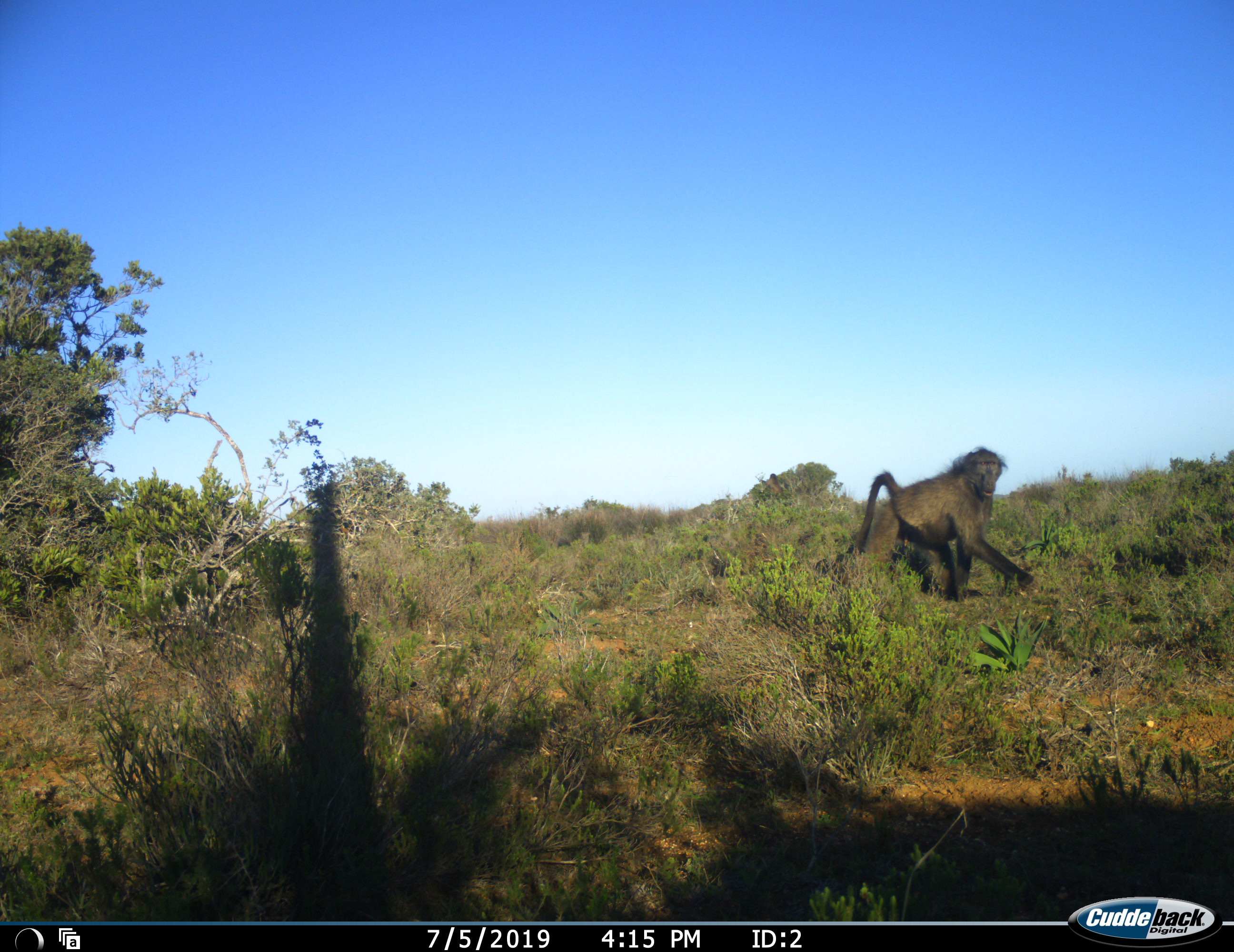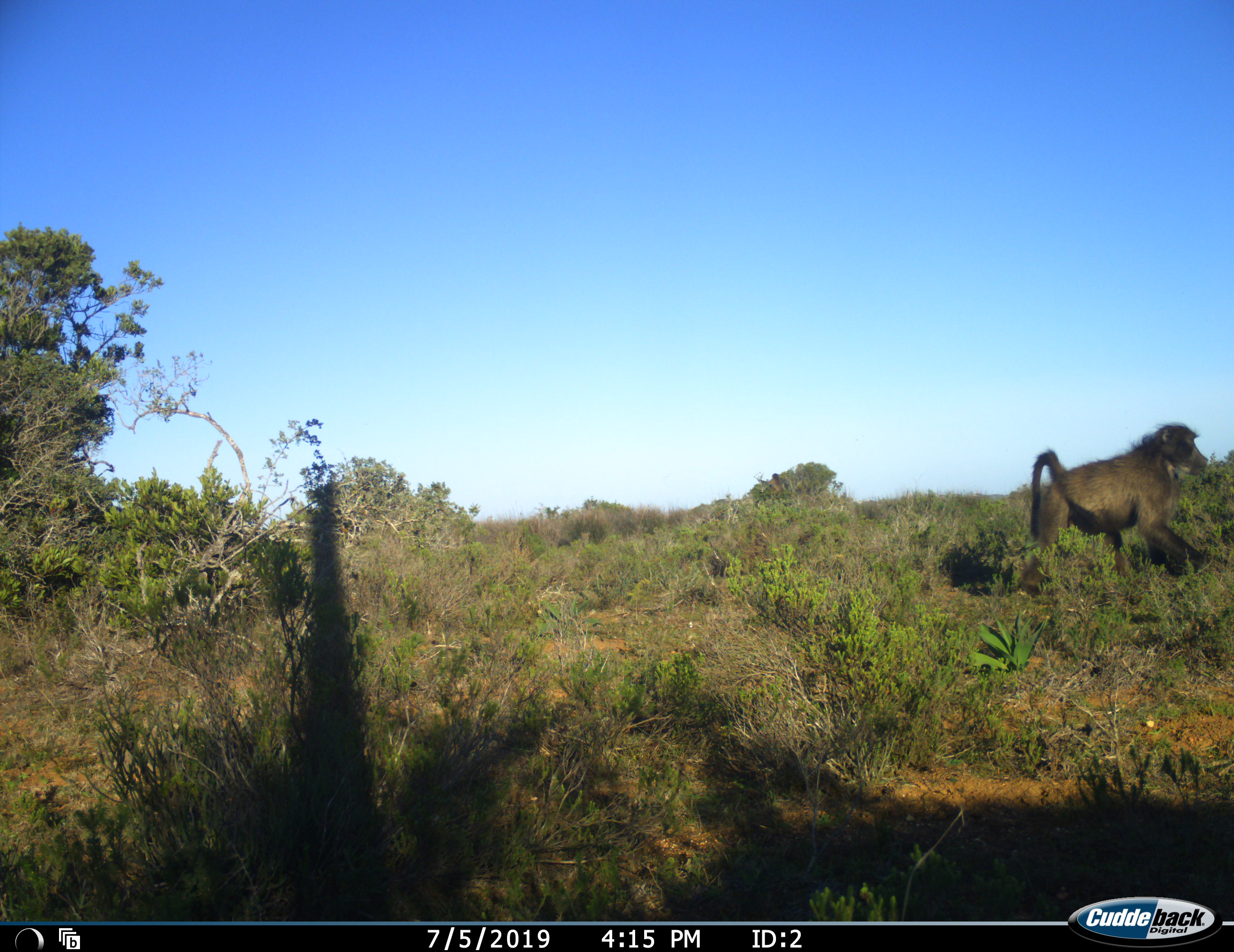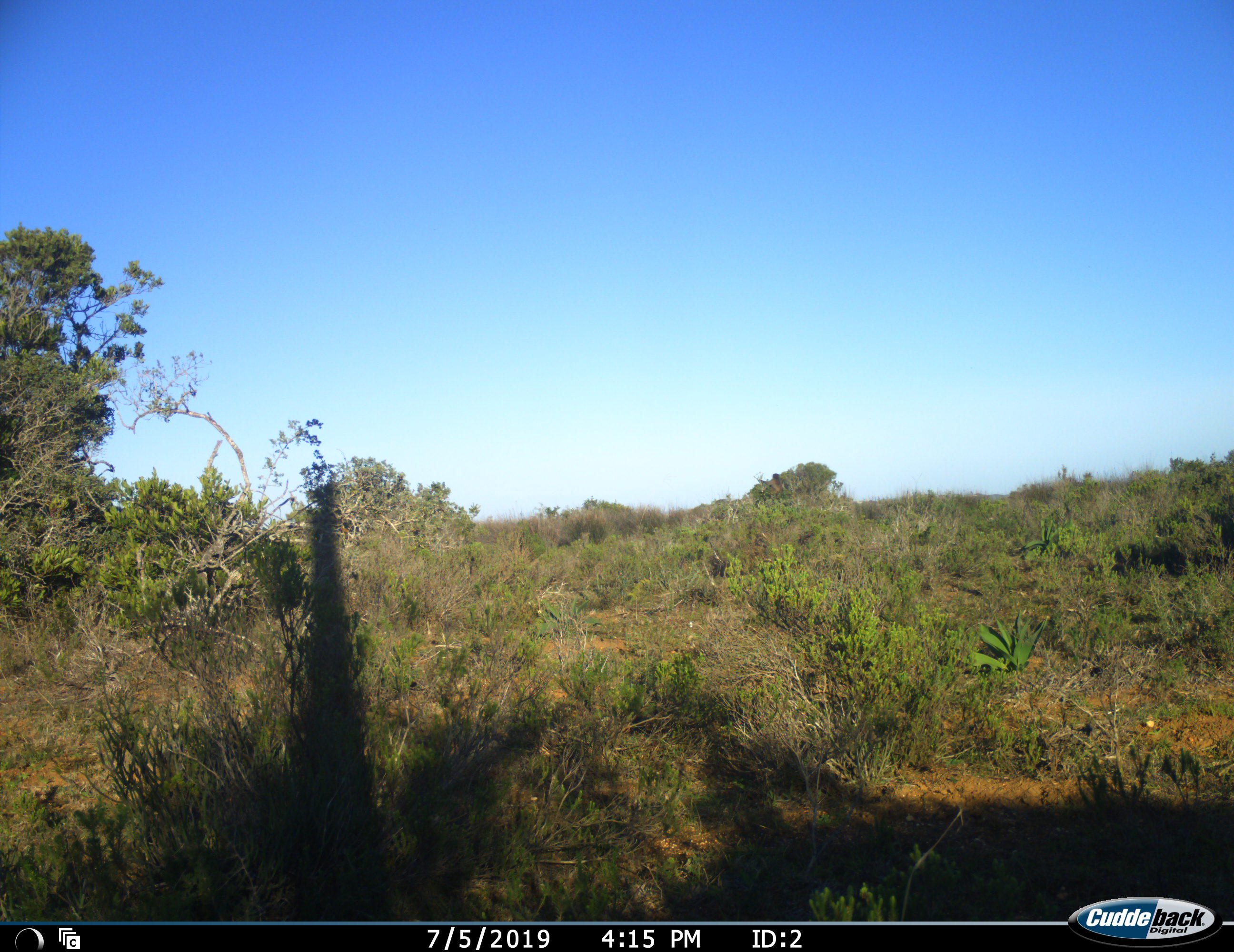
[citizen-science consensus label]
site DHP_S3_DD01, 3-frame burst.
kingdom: Animalia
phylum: Chordata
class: Mammalia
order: Primates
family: Cercopithecidae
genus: Papio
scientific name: Papio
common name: baboon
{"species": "baboon (Papio)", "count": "1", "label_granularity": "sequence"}